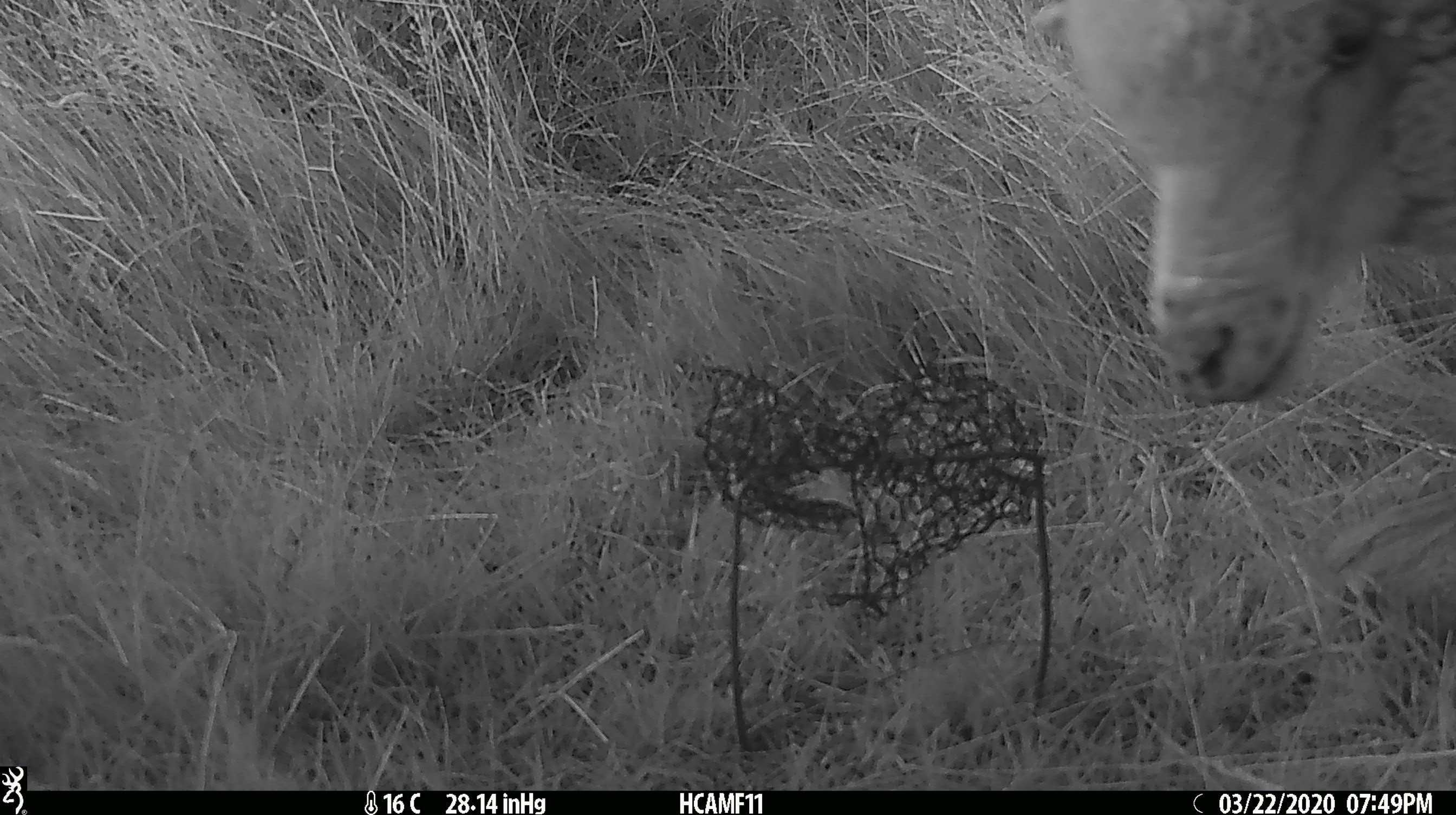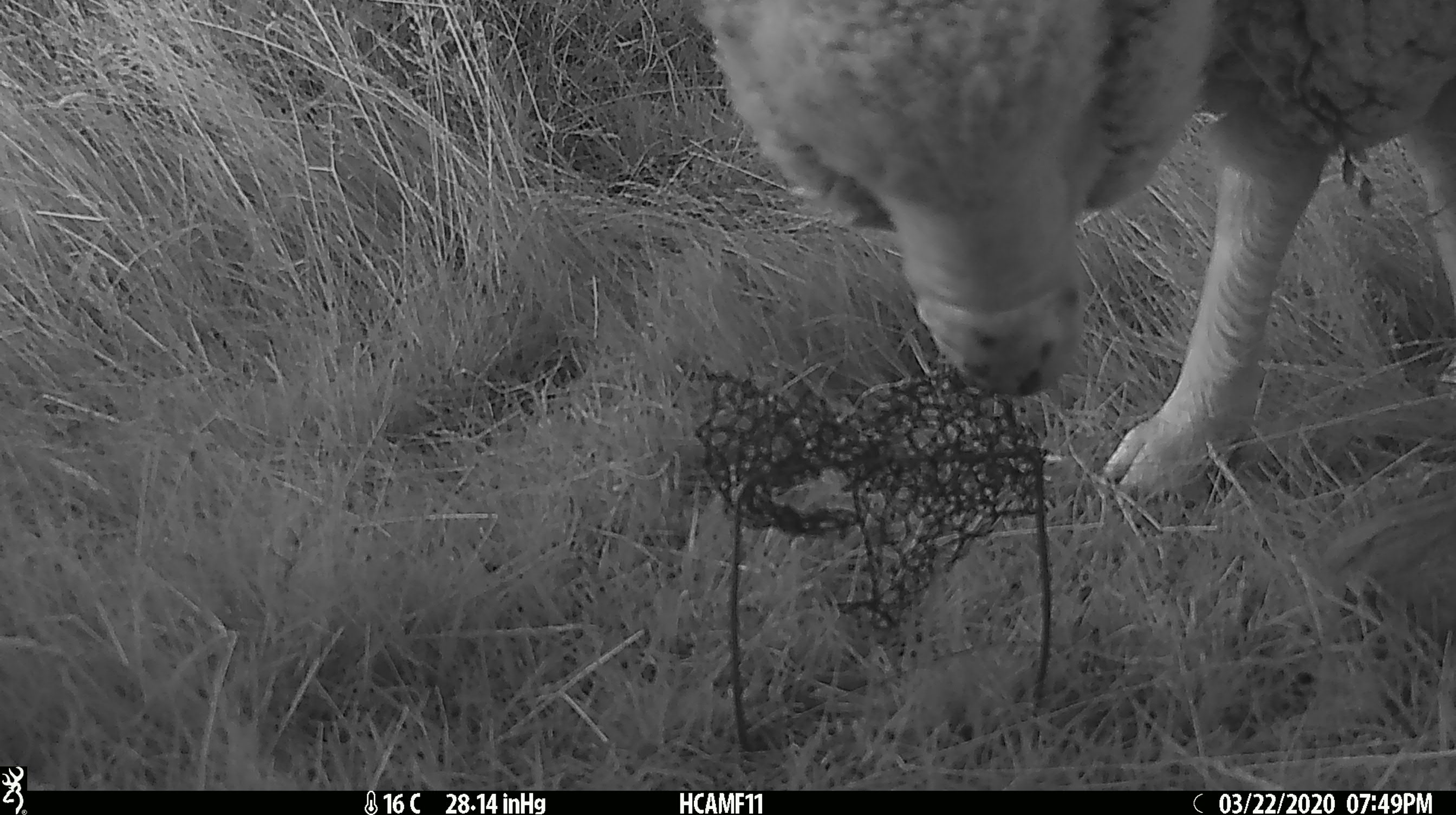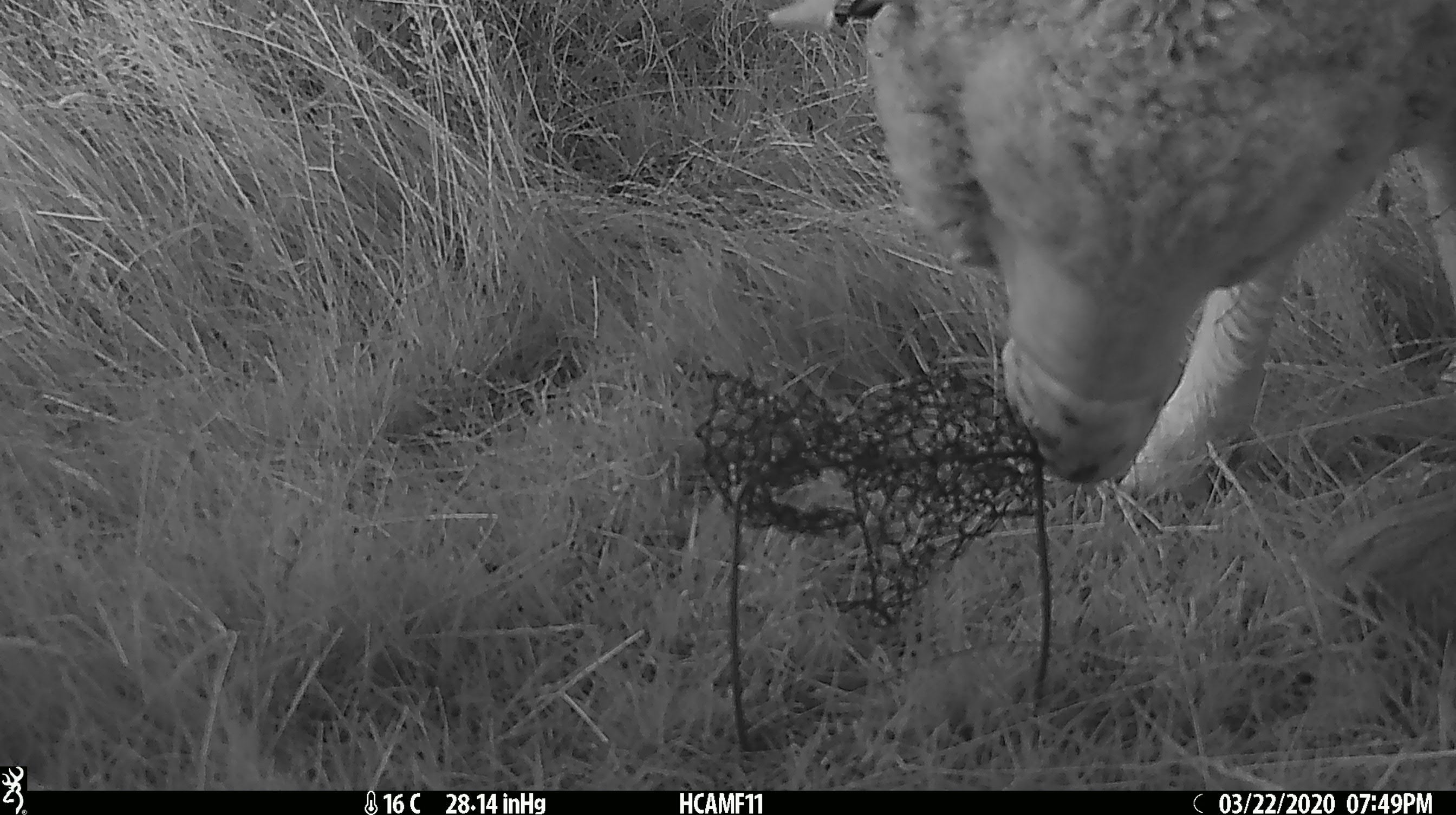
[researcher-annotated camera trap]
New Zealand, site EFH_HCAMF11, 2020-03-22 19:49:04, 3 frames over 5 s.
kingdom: Animalia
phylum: Chordata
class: Mammalia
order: Artiodactyla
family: Bovidae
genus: Ovis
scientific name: Ovis aries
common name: domestic sheep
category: sheep